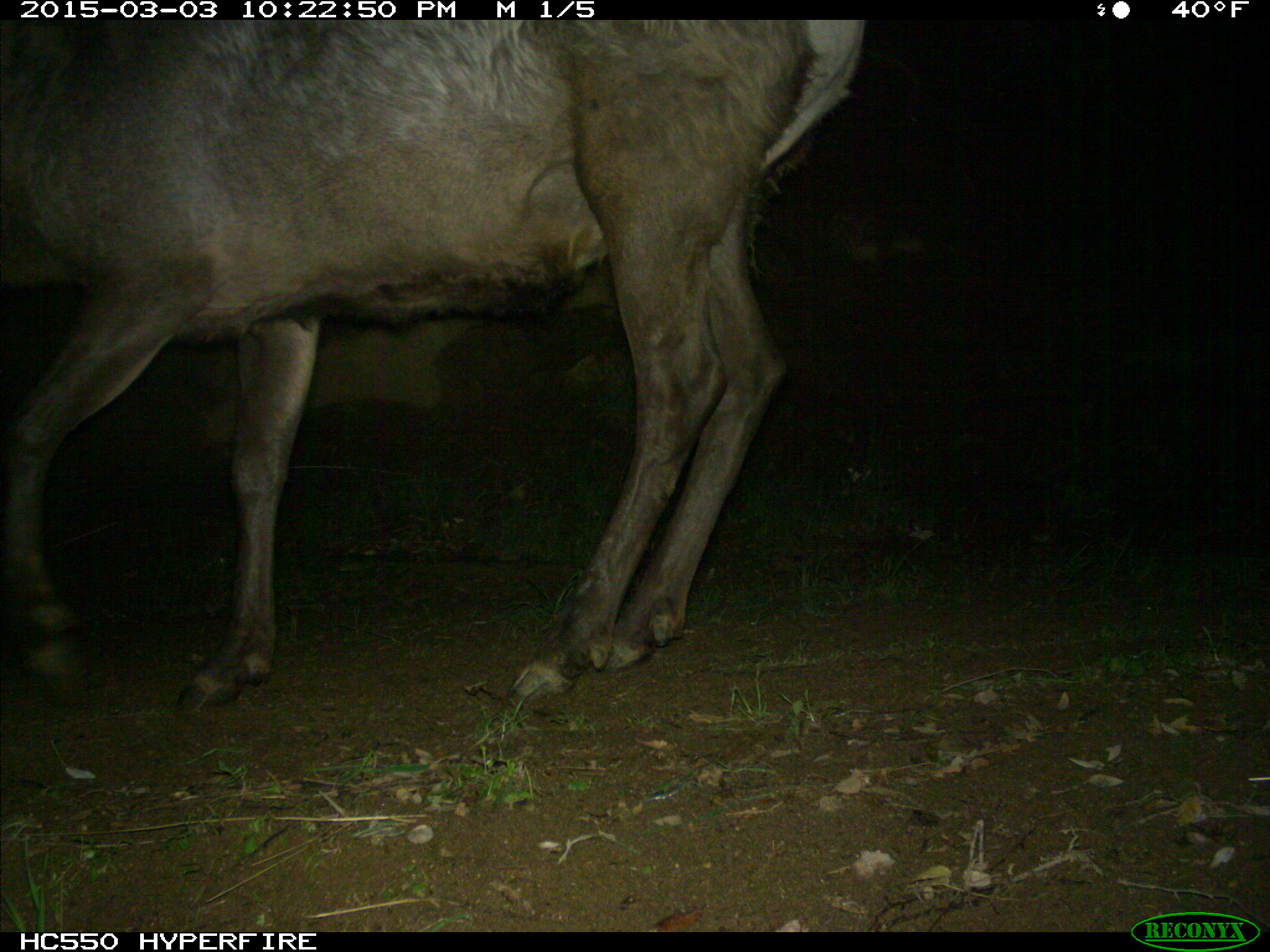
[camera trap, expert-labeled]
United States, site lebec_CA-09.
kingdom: Animalia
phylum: Chordata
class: Mammalia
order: Artiodactyla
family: Cervidae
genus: Cervus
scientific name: Cervus canadensis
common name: elk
Cervus canadensis (elk).